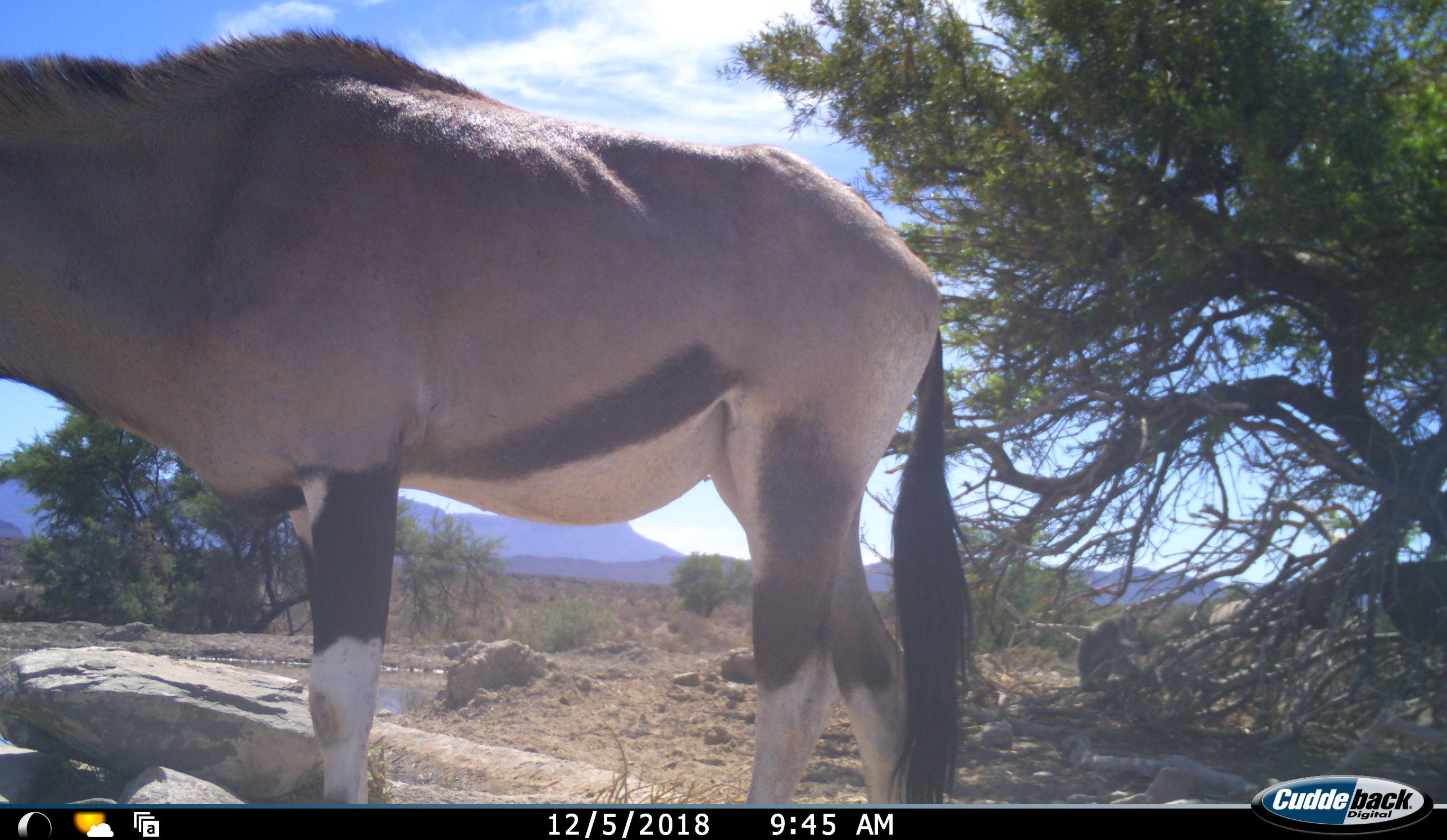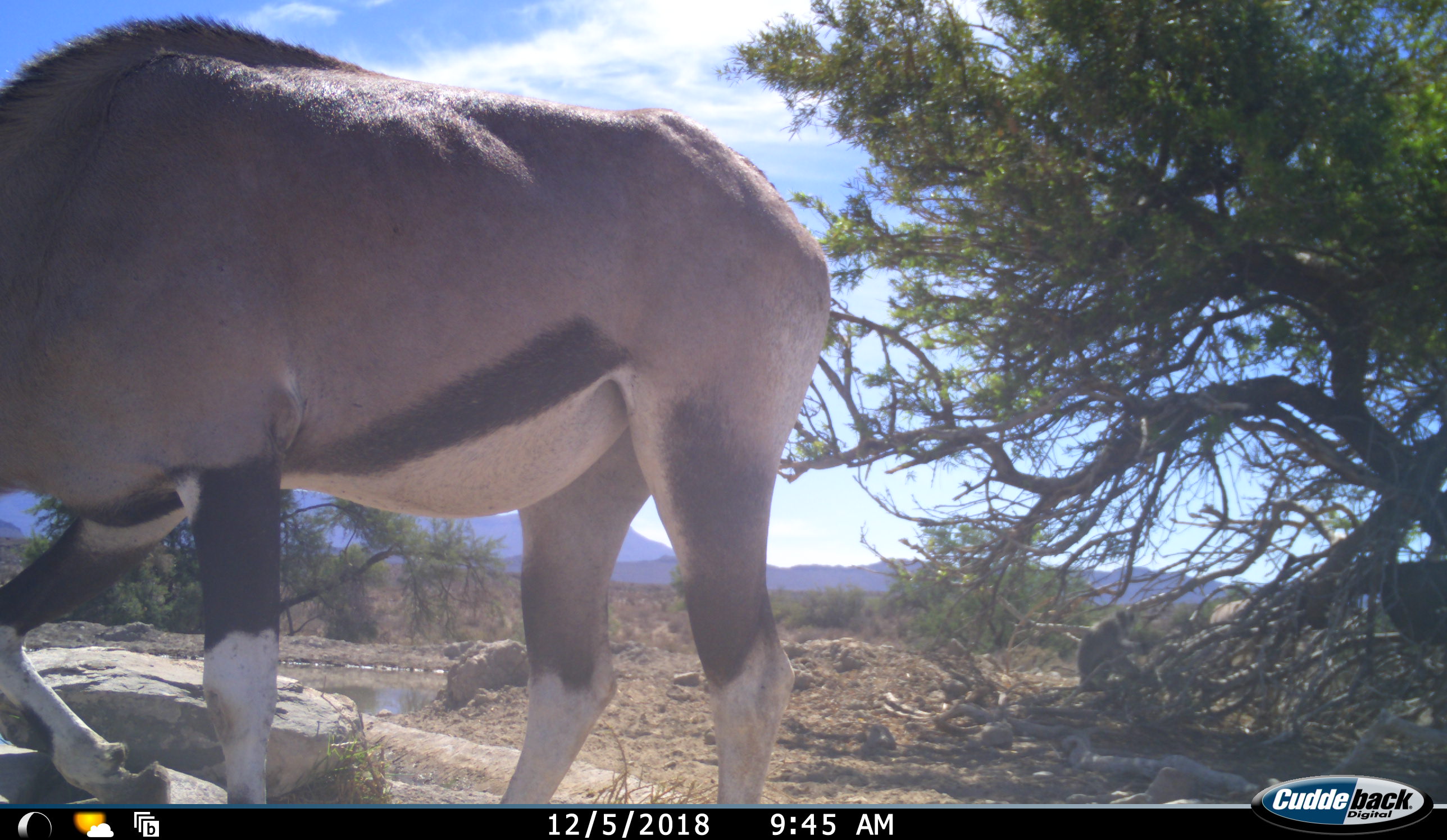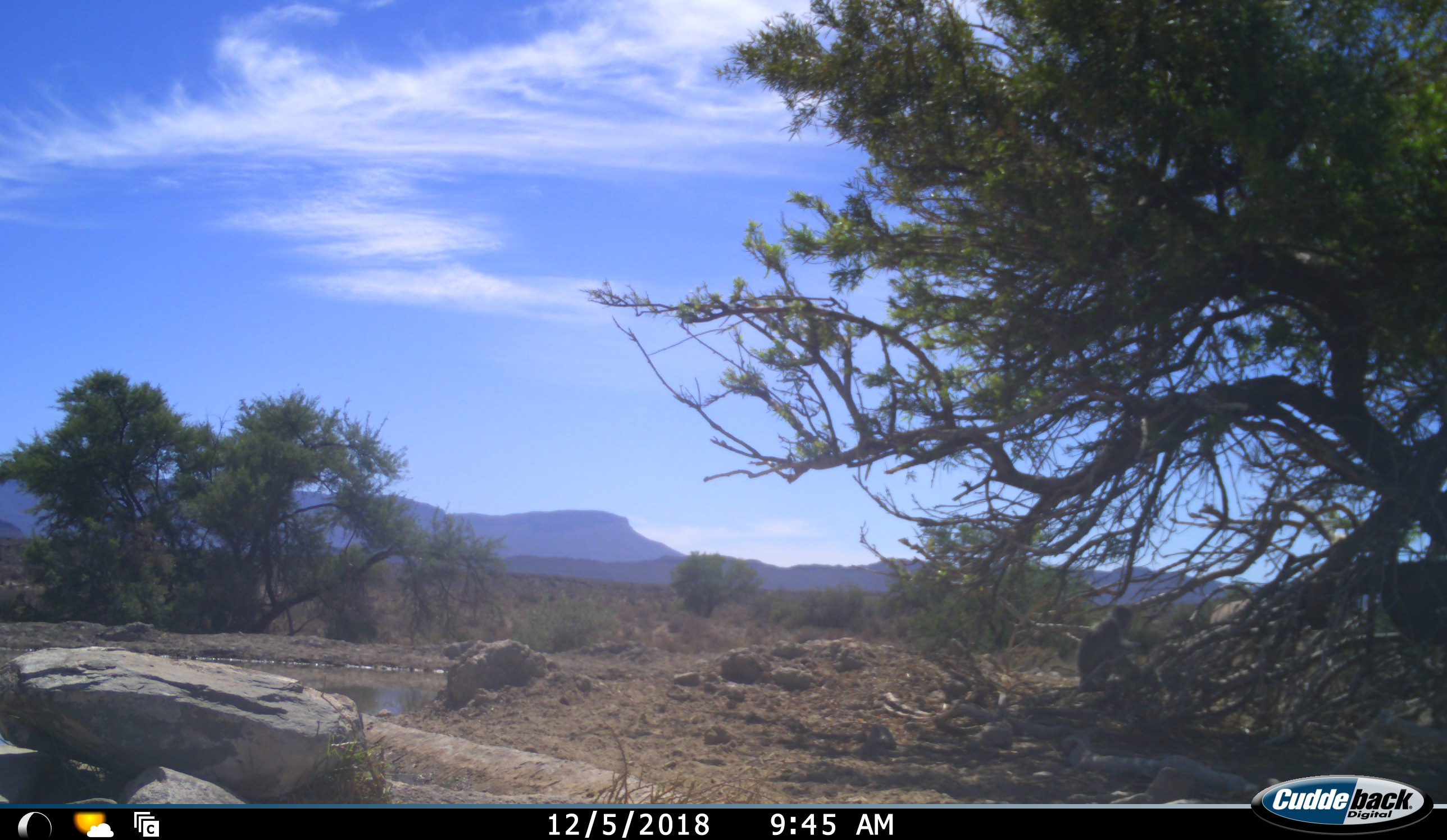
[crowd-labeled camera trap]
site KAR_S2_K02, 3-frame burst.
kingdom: Animalia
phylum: Chordata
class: Mammalia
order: Artiodactyla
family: Bovidae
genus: Oryx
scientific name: Oryx gazella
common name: gemsbok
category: oryx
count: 1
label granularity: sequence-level